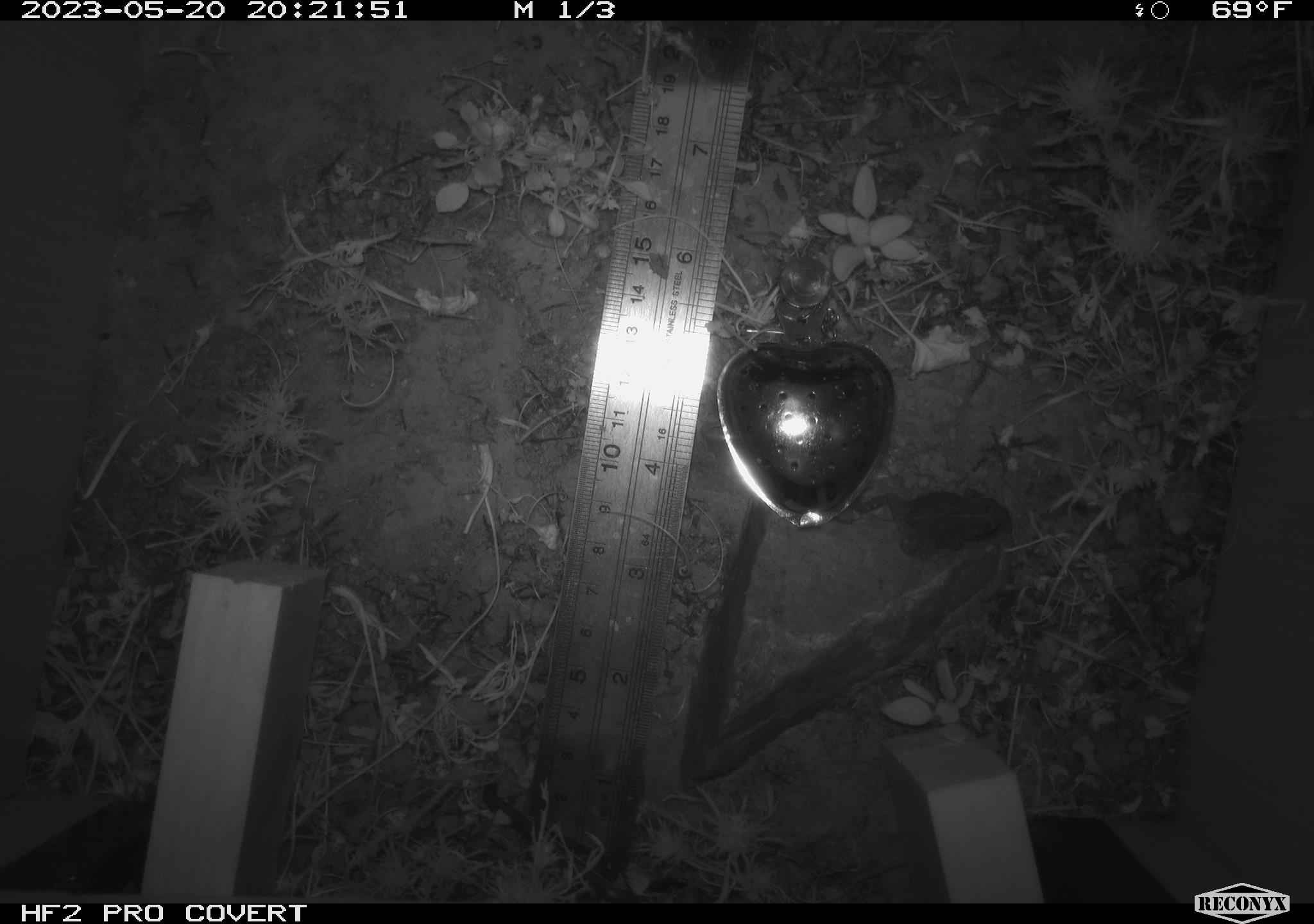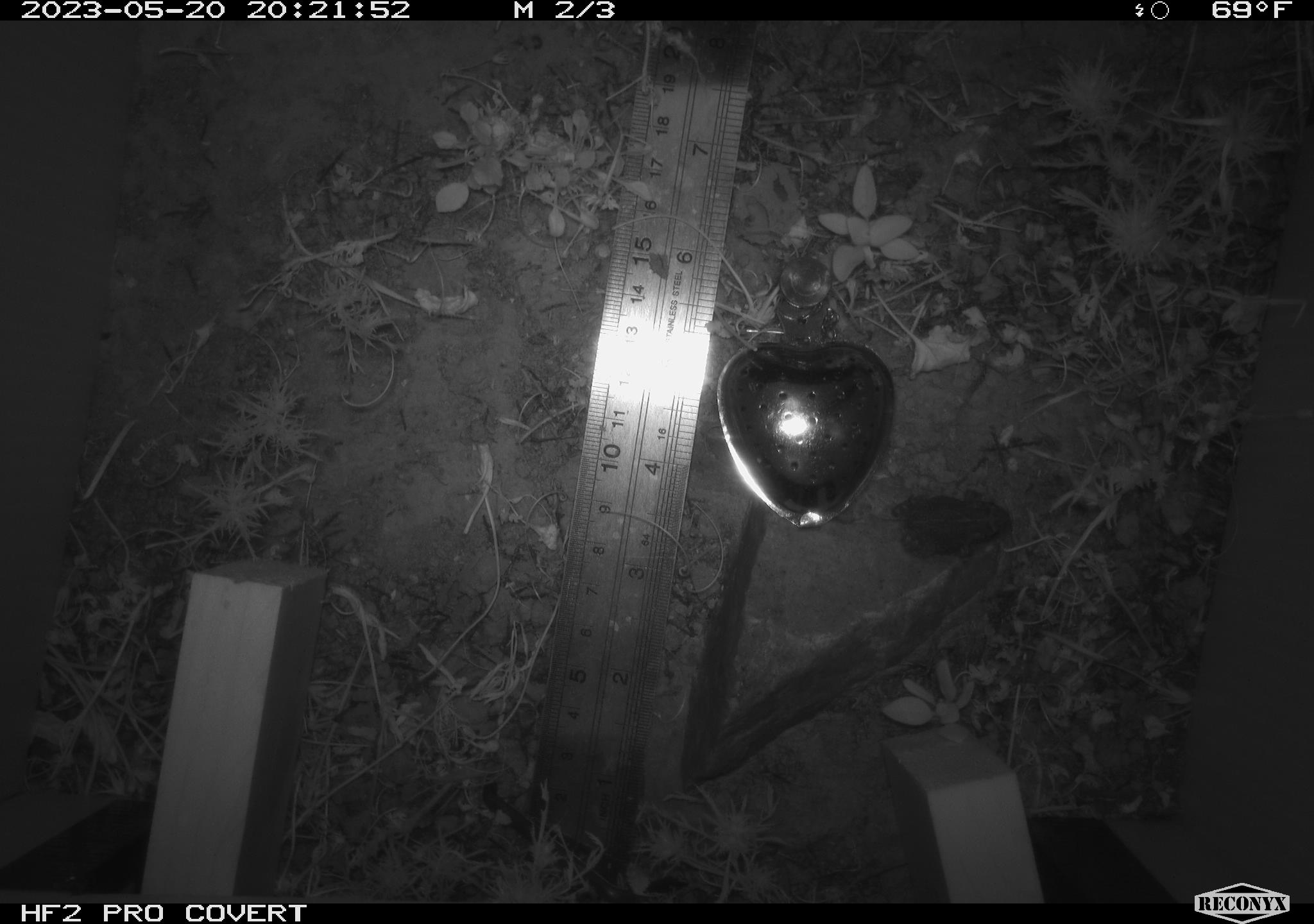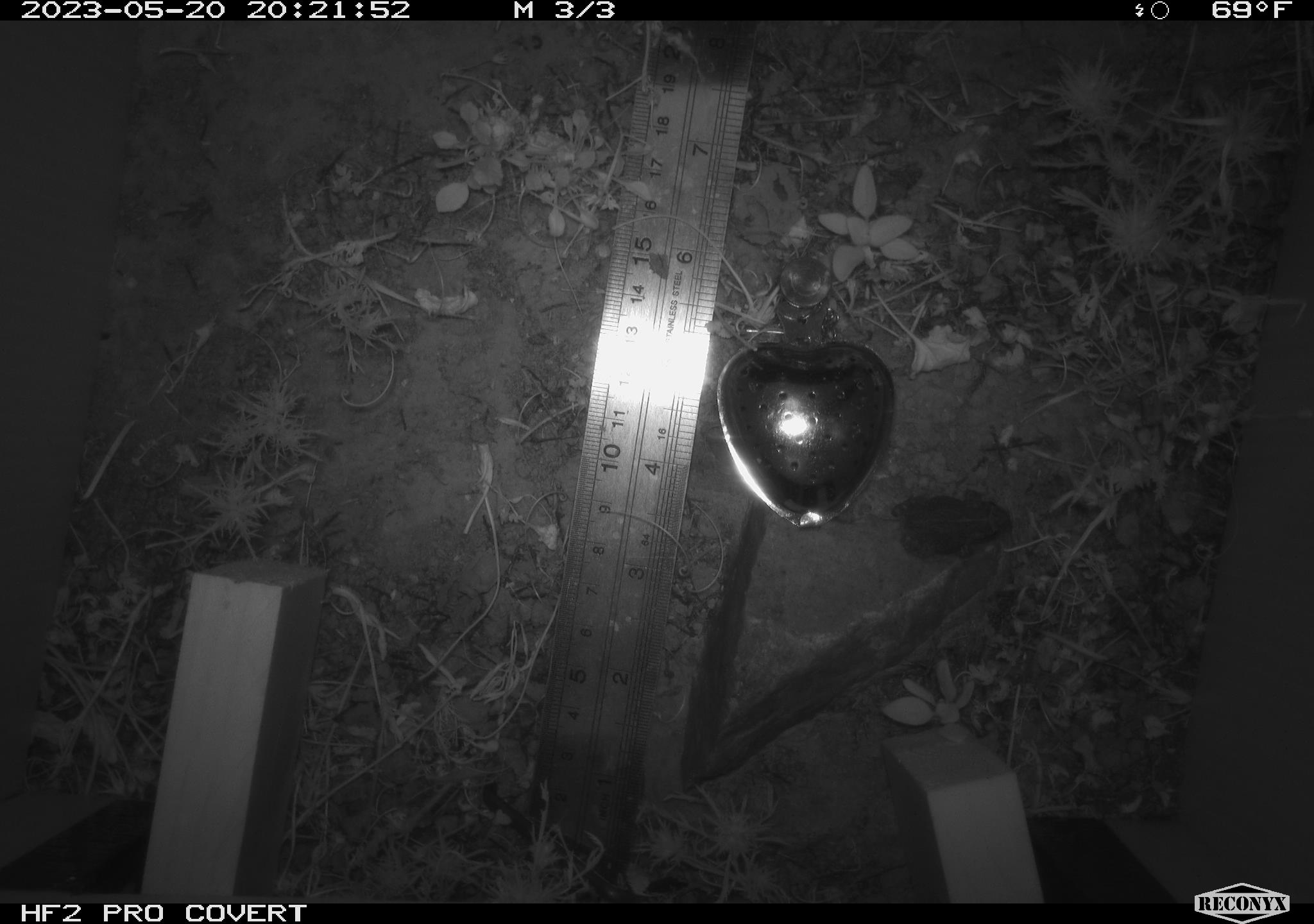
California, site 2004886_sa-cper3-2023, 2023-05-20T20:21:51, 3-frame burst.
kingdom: Animalia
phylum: Chordata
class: Amphibia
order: Anura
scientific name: Anura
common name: frogs